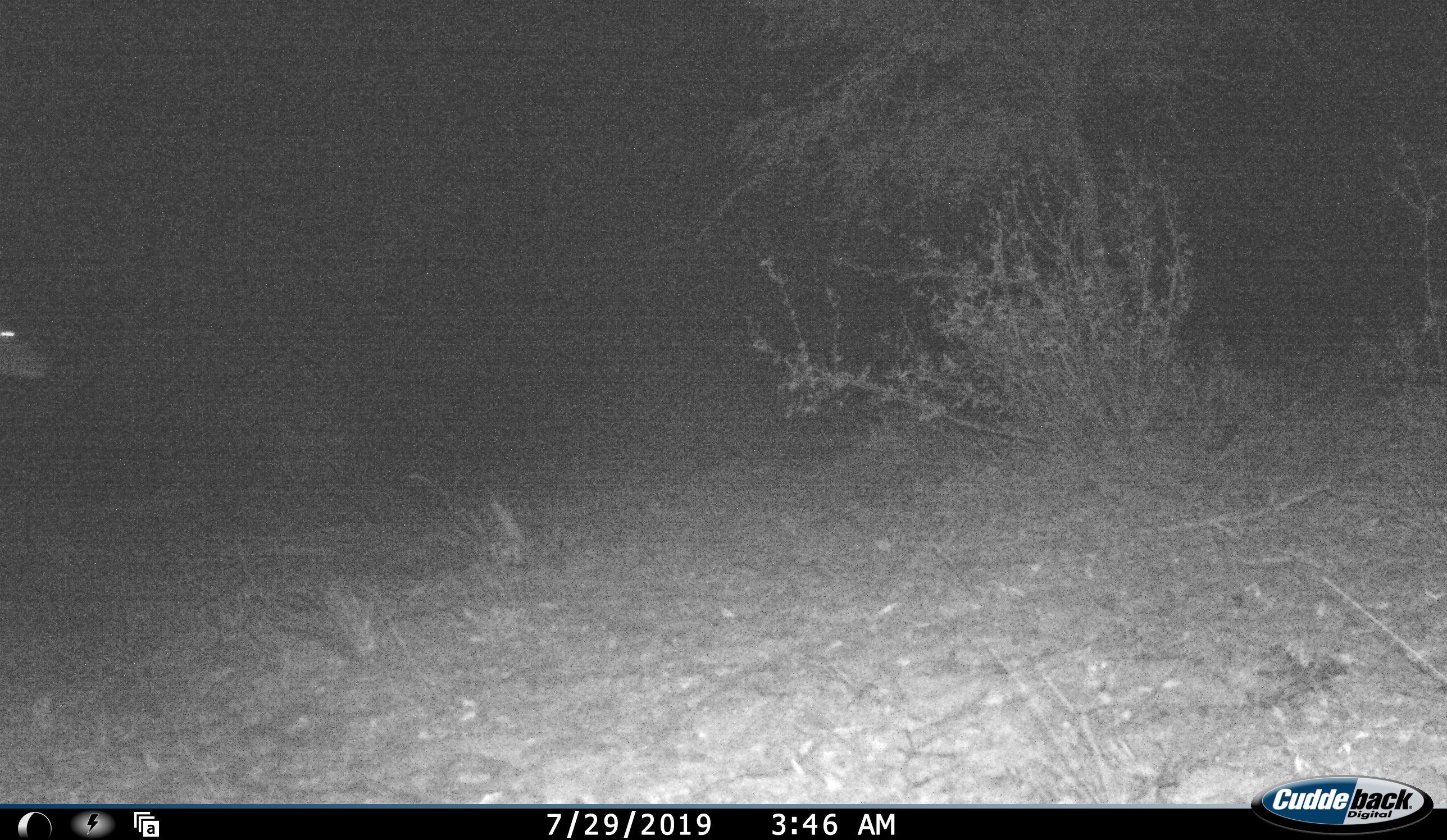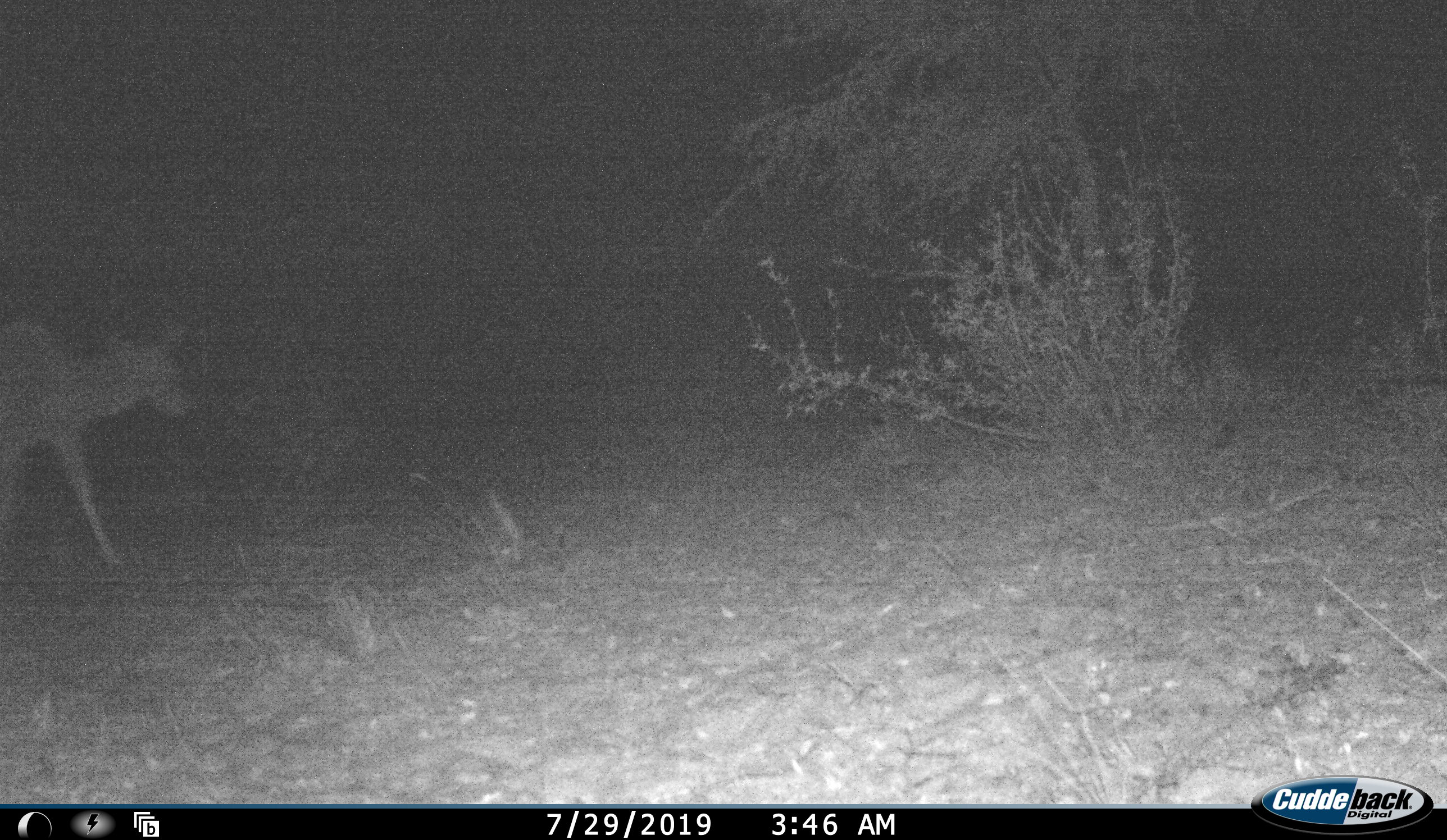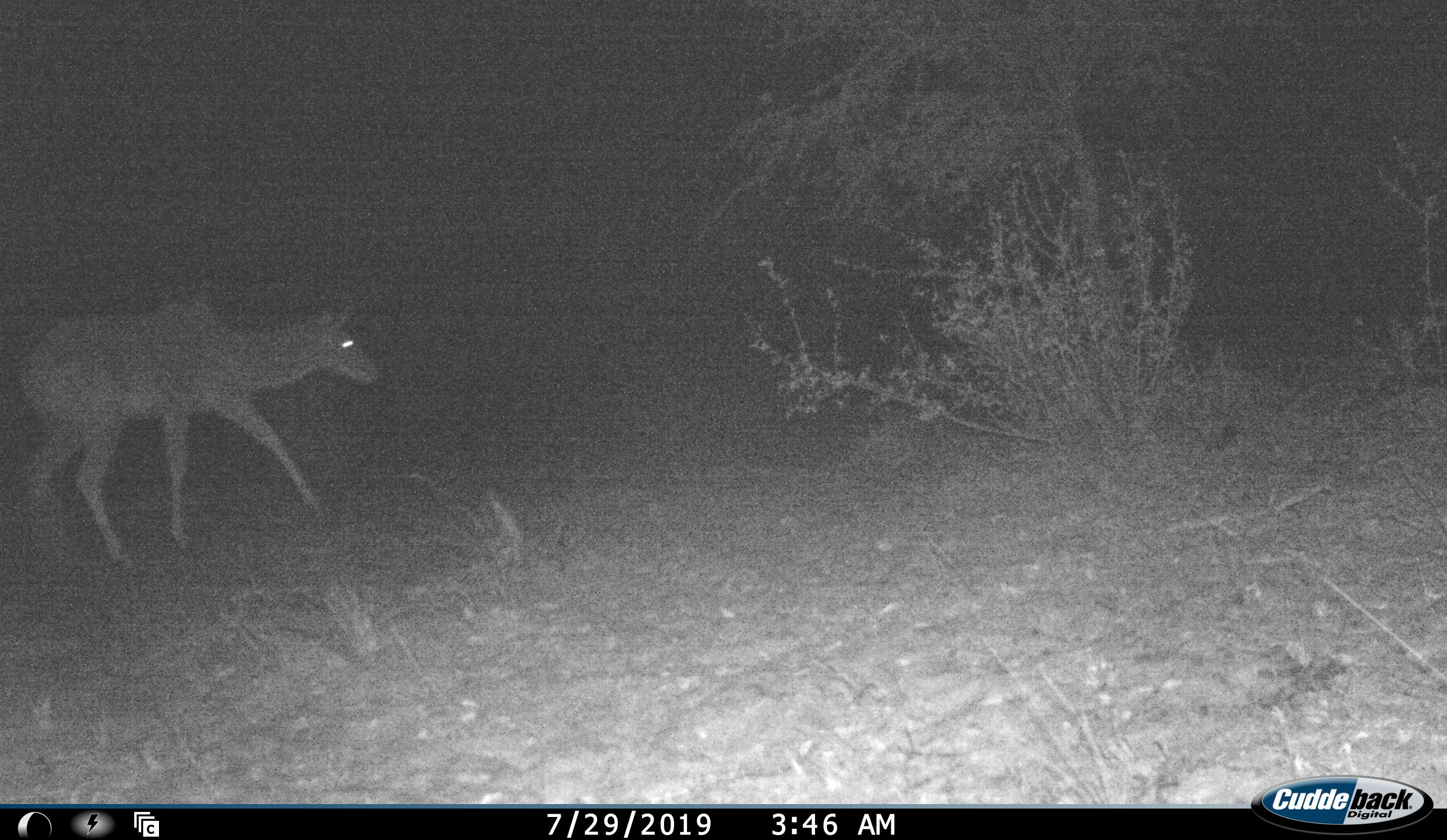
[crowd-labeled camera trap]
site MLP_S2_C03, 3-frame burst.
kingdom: Animalia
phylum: Chordata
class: Mammalia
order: Artiodactyla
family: Bovidae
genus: Tragelaphus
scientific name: Tragelaphus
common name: kudu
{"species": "kudu (Tragelaphus)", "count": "1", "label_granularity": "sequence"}